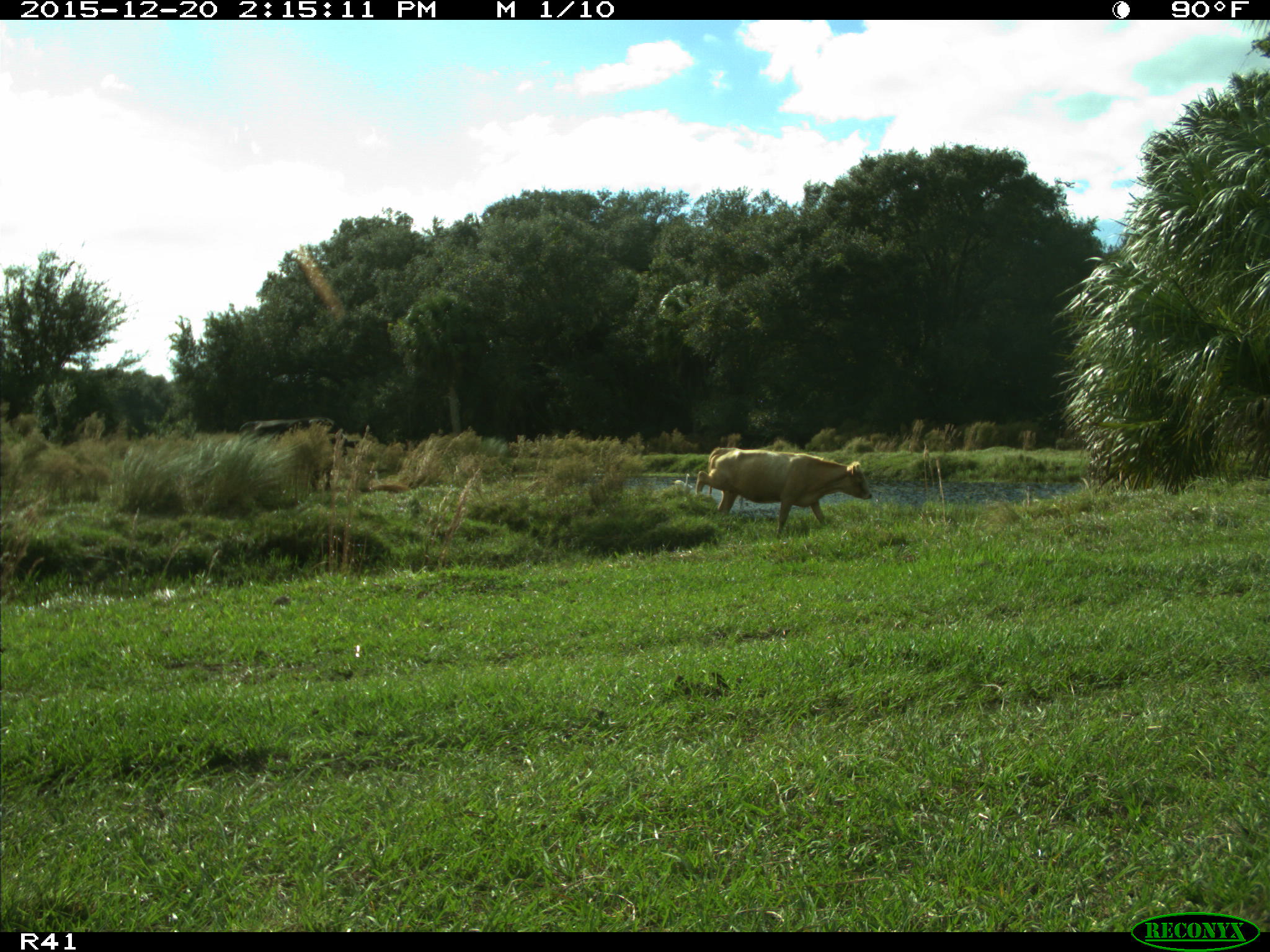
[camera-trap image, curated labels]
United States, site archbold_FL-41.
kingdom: Animalia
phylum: Chordata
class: Mammalia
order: Artiodactyla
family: Bovidae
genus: Bos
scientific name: Bos taurus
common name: domestic cow